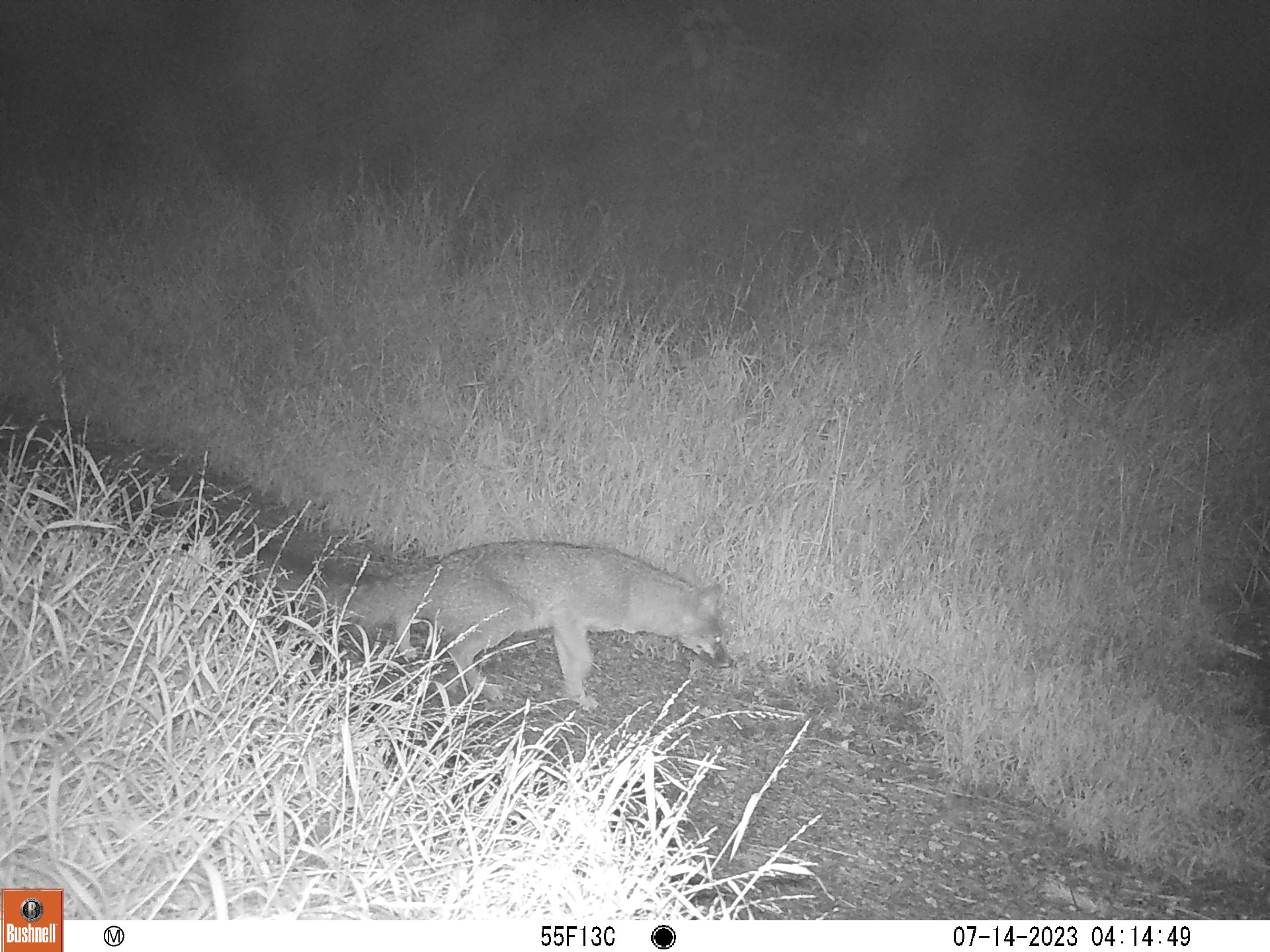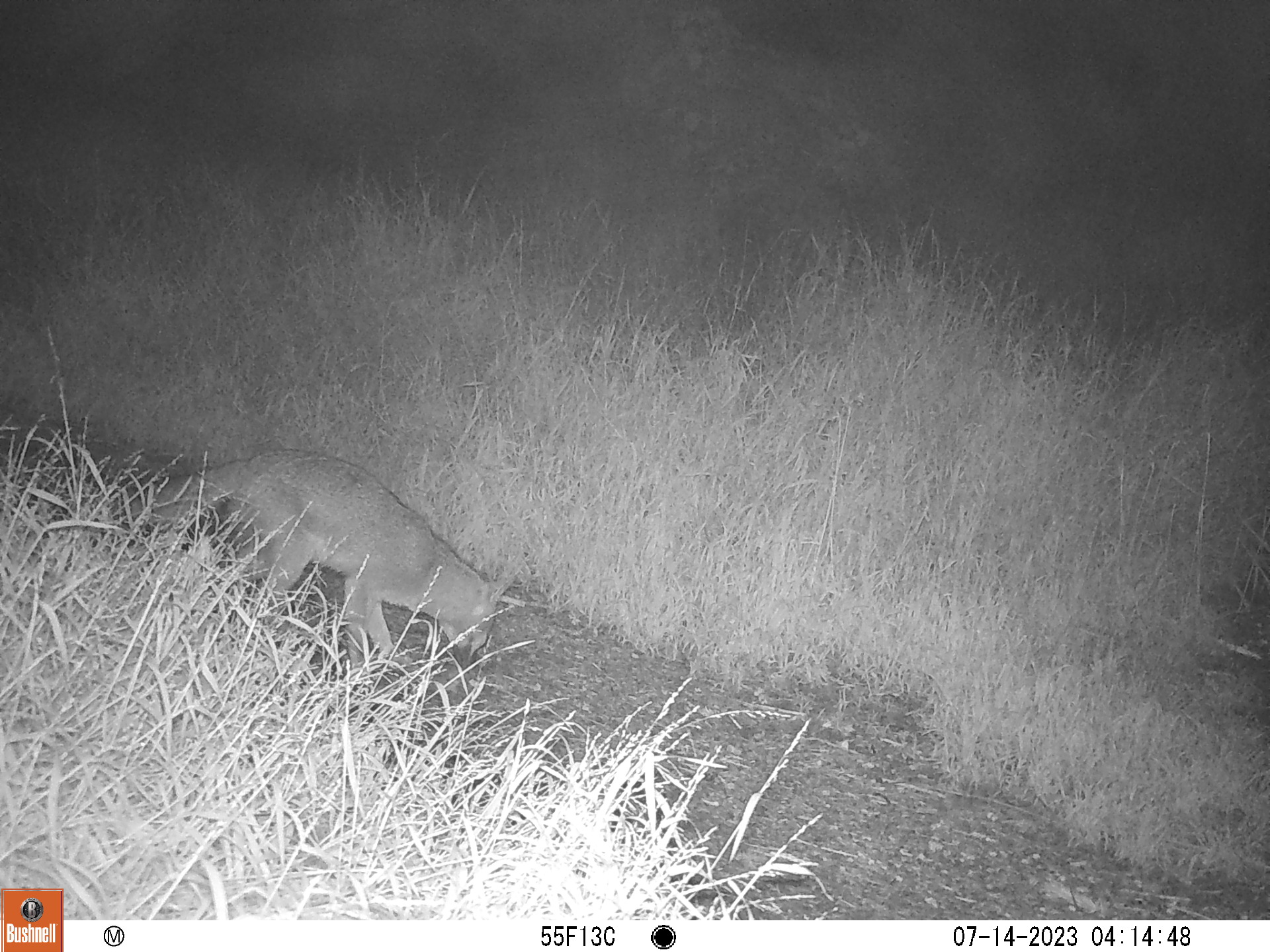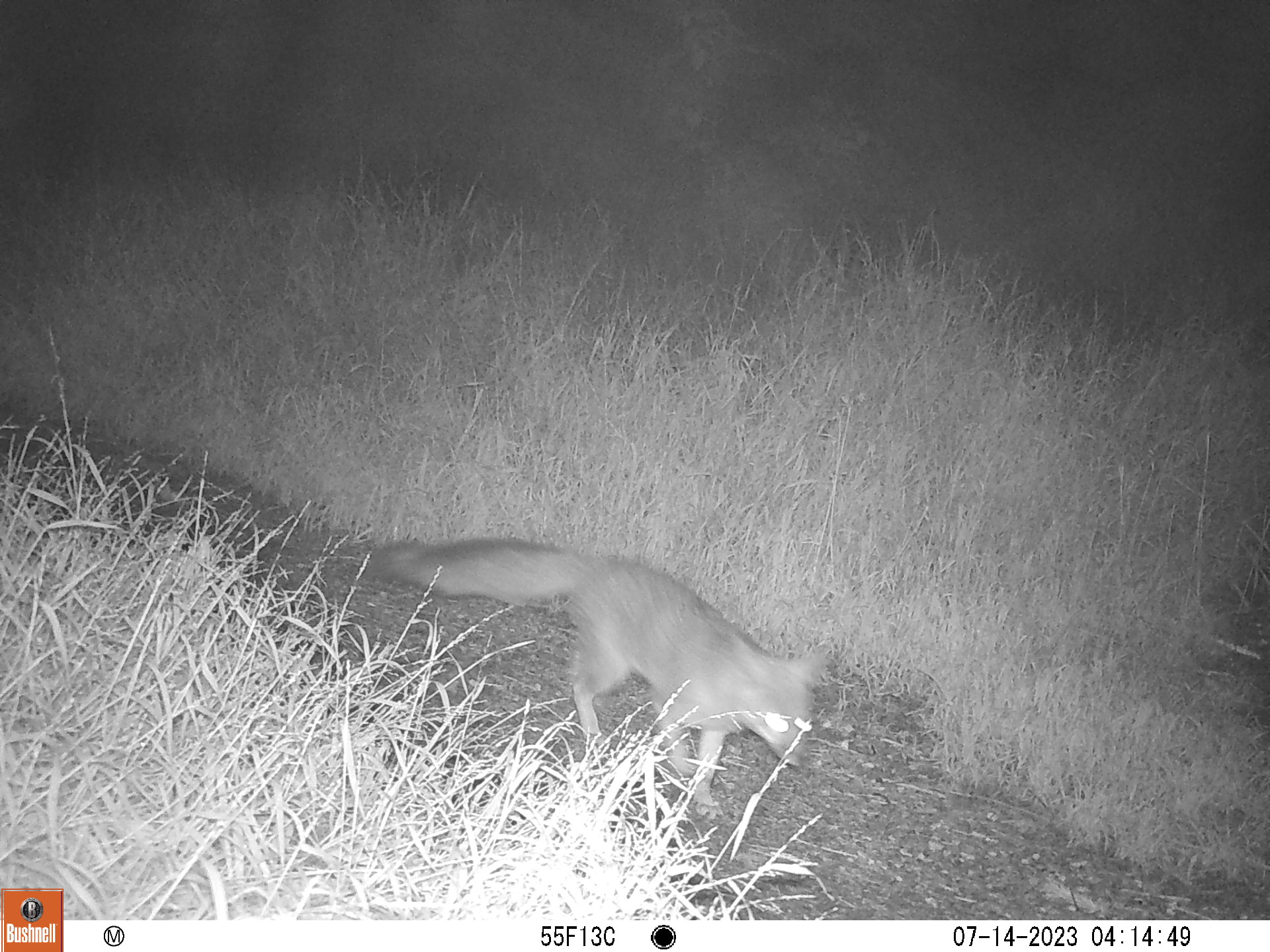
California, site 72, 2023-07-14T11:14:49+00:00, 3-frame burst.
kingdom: Animalia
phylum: Chordata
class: Mammalia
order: Carnivora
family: Canidae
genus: Urocyon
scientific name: Urocyon cinereoargenteus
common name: gray fox